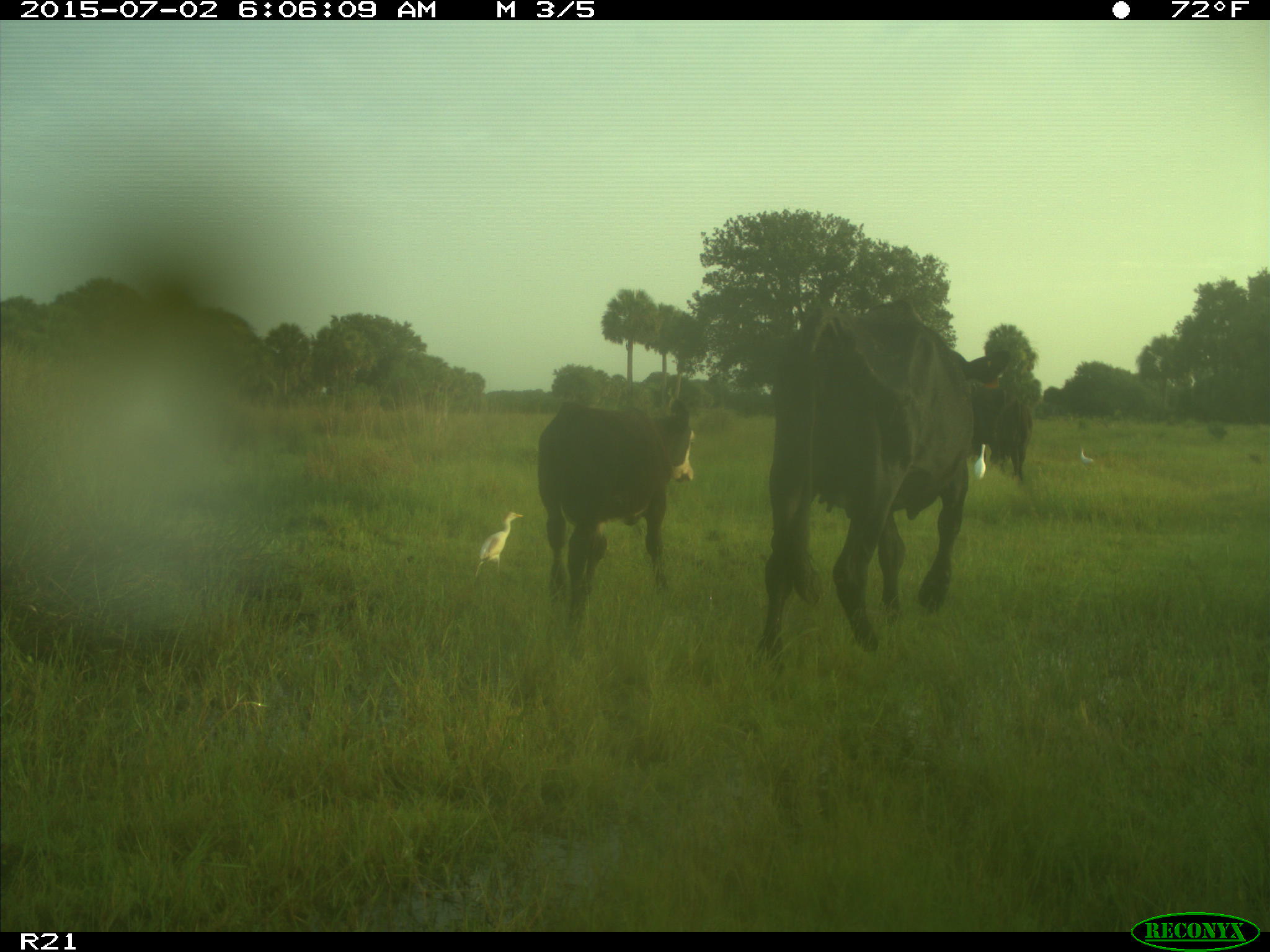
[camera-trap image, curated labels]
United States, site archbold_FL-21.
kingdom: Animalia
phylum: Chordata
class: Mammalia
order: Artiodactyla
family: Bovidae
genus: Bos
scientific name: Bos taurus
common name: domestic cow